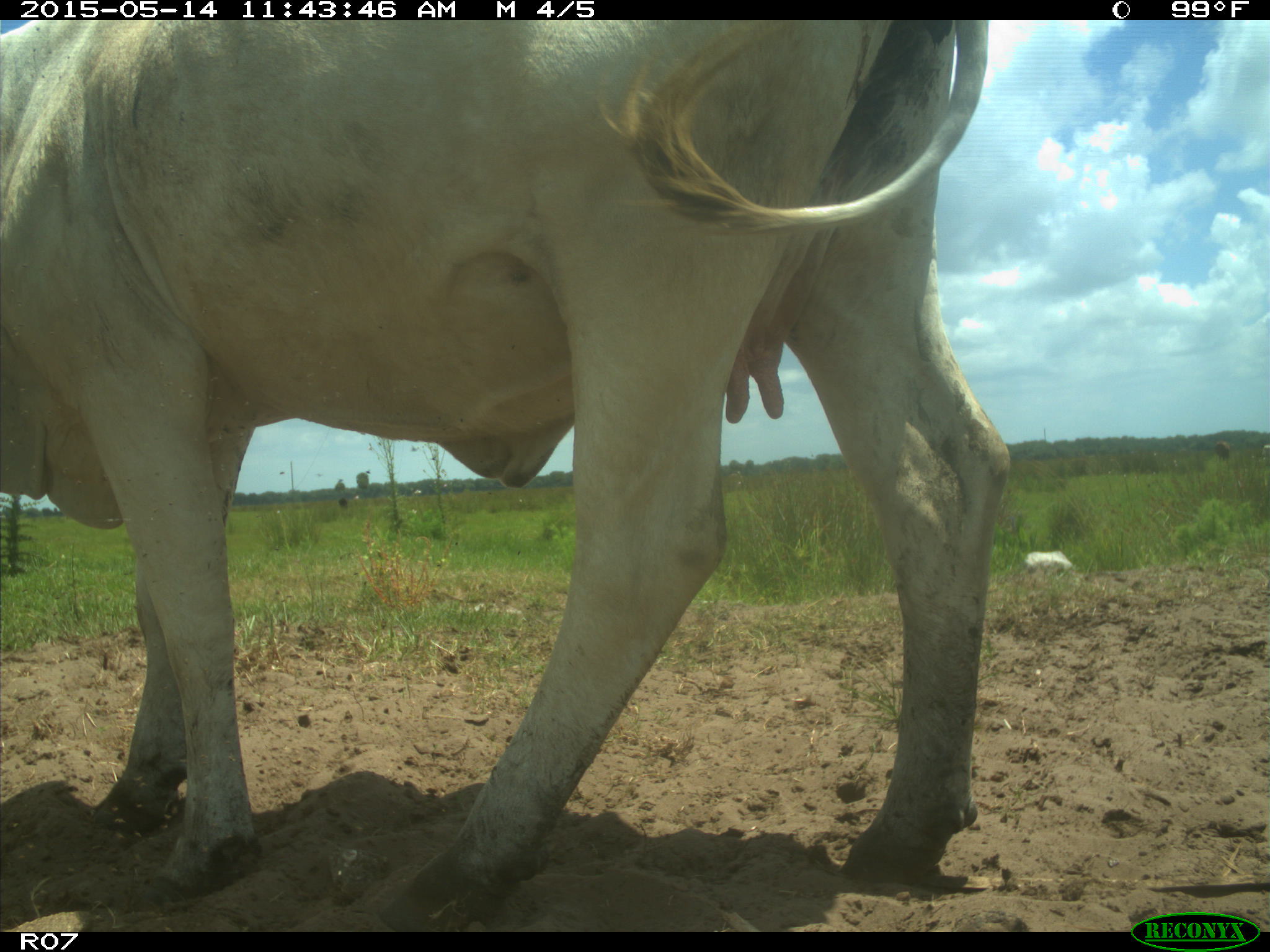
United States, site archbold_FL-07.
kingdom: Animalia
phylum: Chordata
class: Mammalia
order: Artiodactyla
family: Bovidae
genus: Bos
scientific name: Bos taurus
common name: domestic cow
Bos taurus (domestic cow).